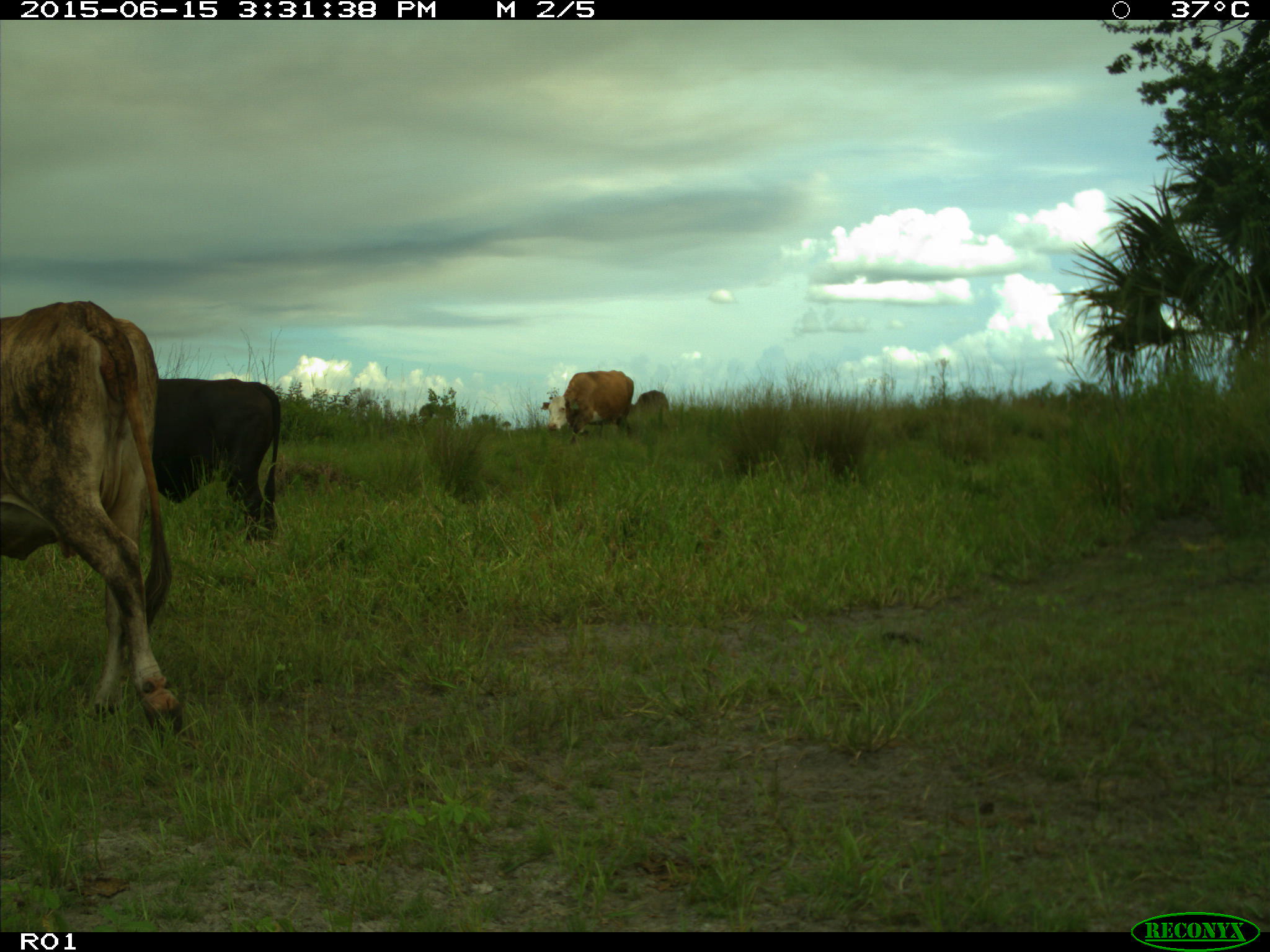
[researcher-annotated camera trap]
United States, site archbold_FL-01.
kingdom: Animalia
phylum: Chordata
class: Mammalia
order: Artiodactyla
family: Bovidae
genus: Bos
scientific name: Bos taurus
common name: domestic cow